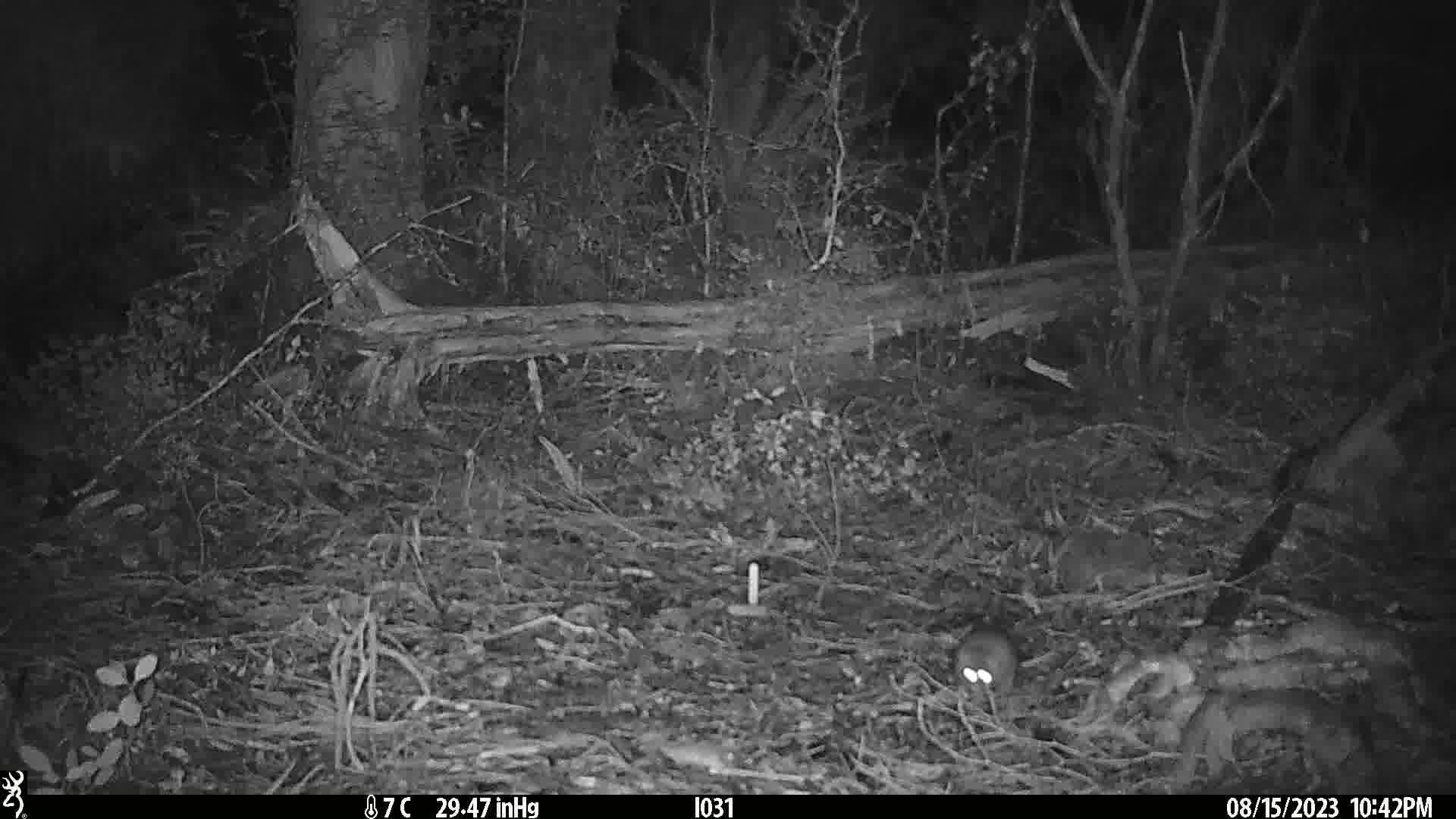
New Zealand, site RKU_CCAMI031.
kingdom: Animalia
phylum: Chordata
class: Mammalia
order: Rodentia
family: Muridae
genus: Rattus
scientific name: Rattus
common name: rat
Rat (Rattus).